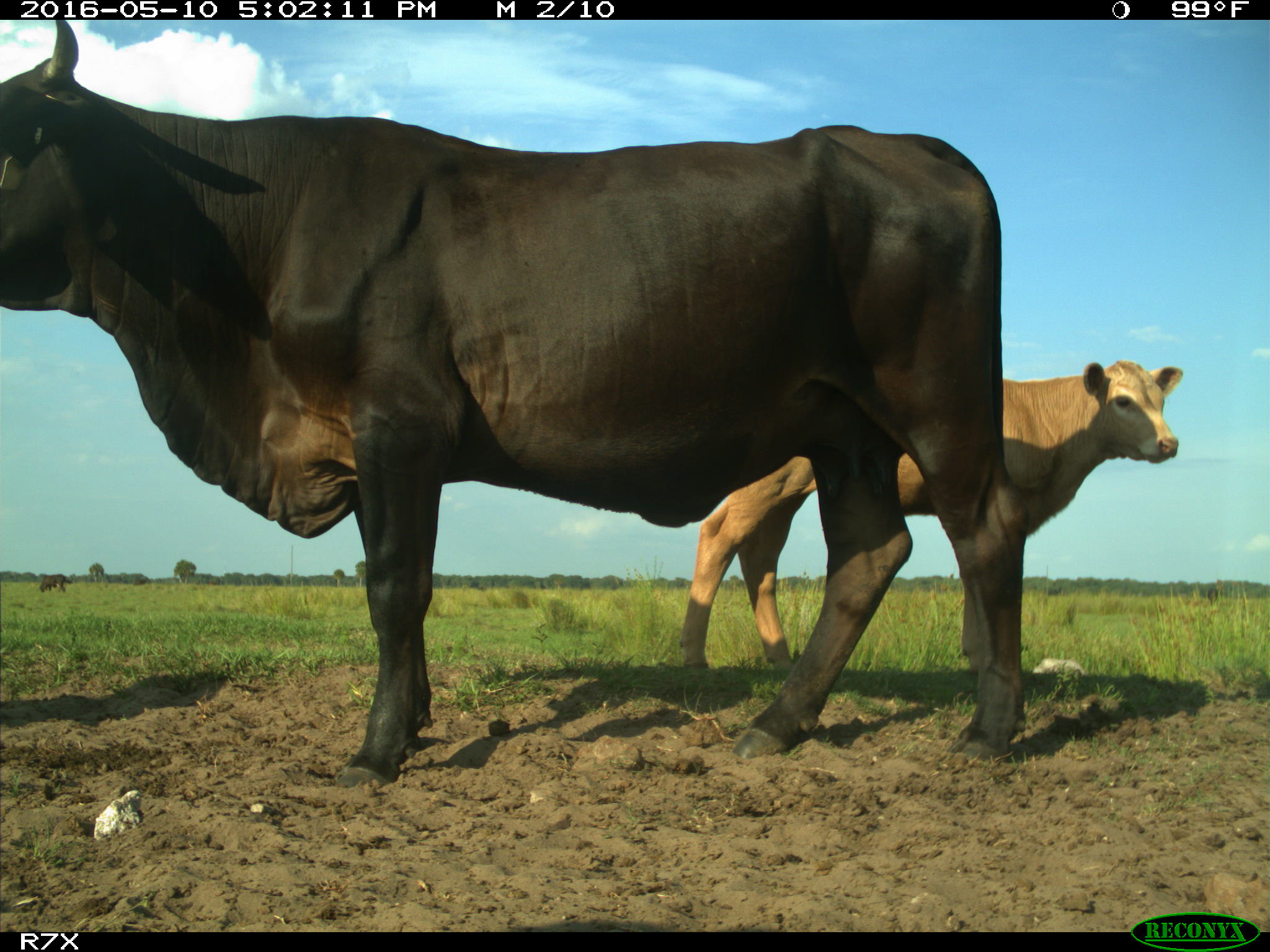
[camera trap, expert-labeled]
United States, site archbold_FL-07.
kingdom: Animalia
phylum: Chordata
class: Mammalia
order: Artiodactyla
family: Bovidae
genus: Bos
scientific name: Bos taurus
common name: domestic cow